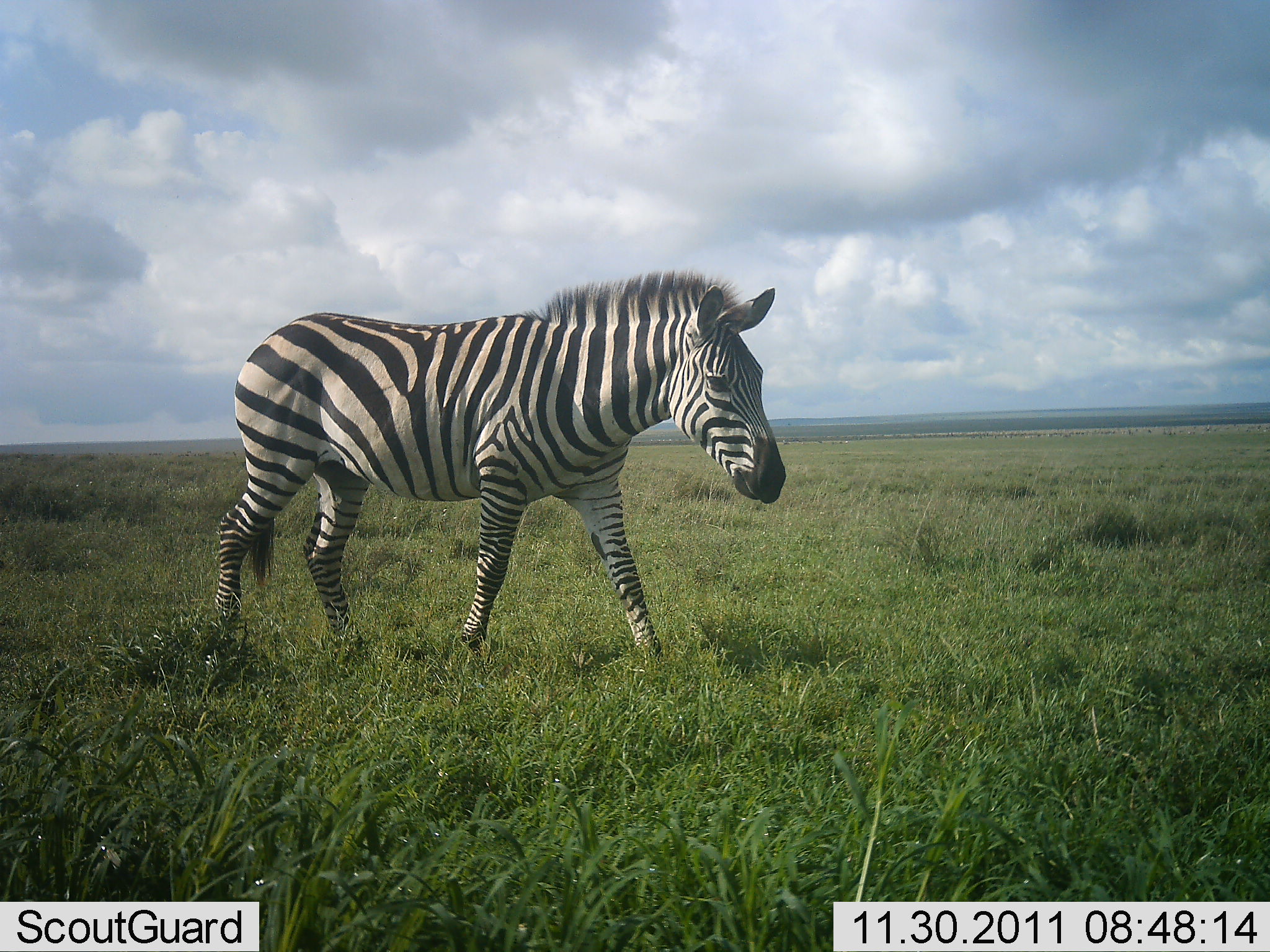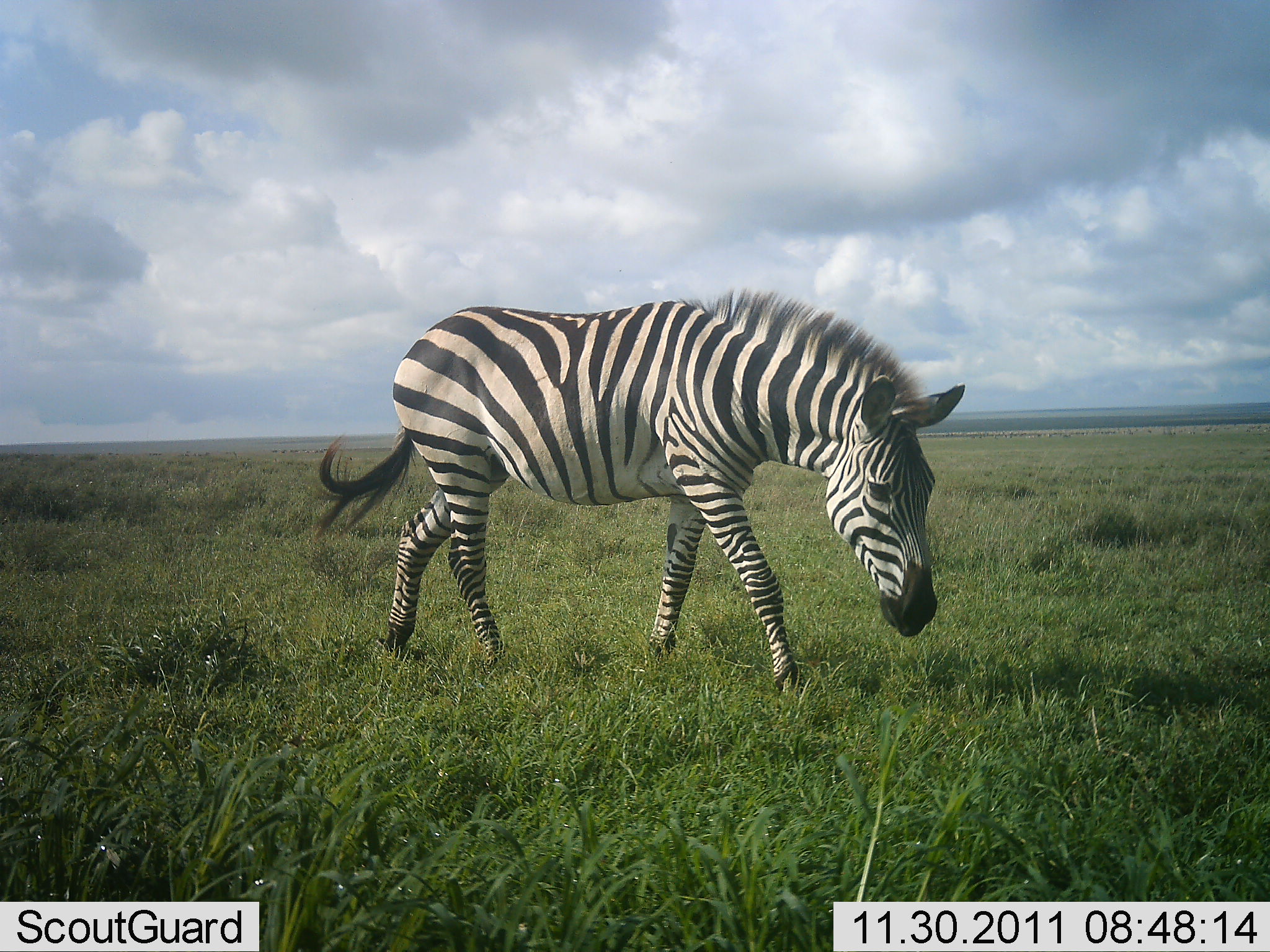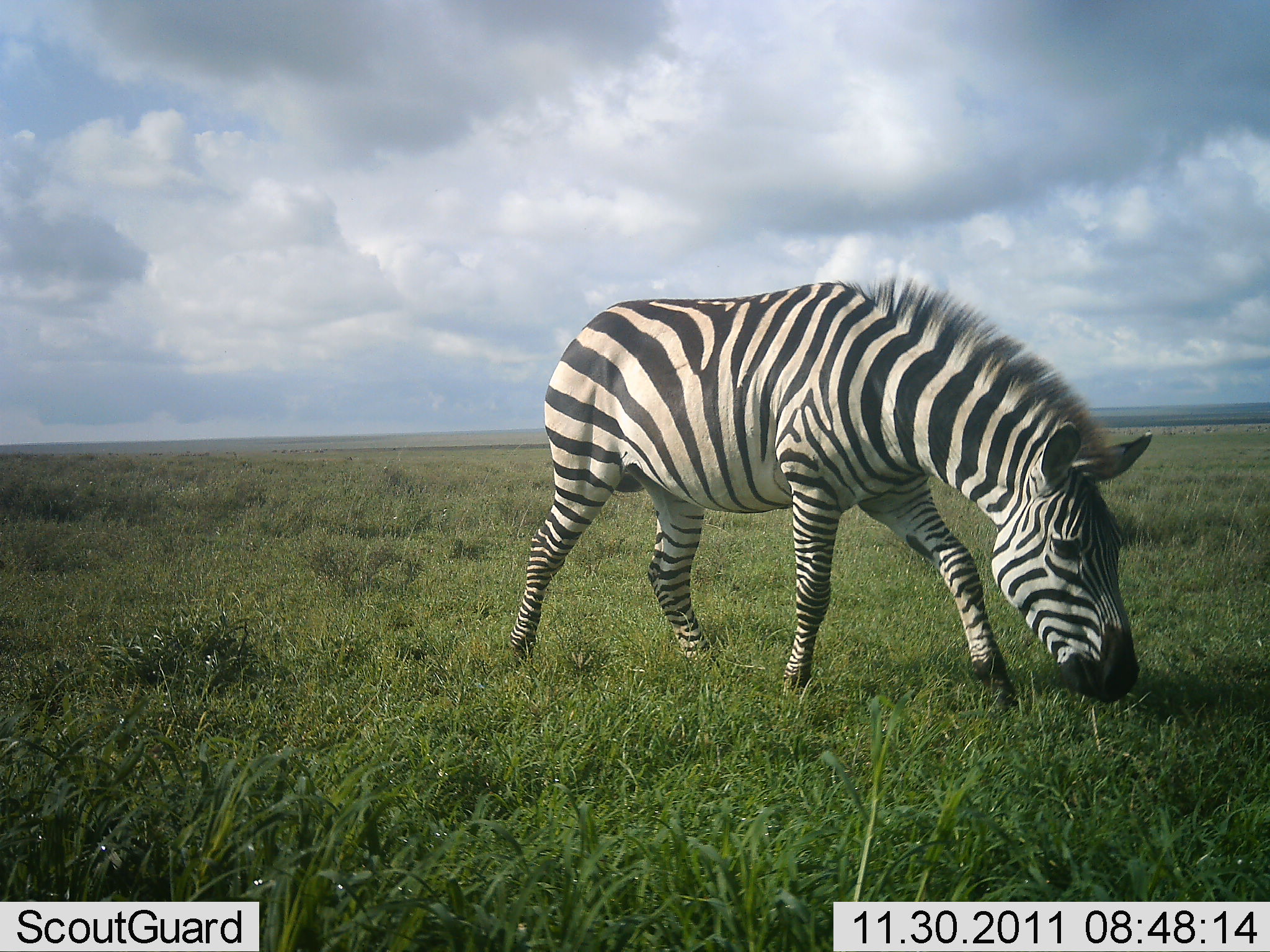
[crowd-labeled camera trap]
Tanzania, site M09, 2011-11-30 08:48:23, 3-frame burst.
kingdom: Animalia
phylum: Chordata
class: Mammalia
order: Perissodactyla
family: Equidae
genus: Equus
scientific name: Equus quagga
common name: plains zebra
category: zebra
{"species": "zebra (plains zebra) (Equus quagga)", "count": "1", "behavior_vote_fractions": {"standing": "8%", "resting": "0%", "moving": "67%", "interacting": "0%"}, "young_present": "0%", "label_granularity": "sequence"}